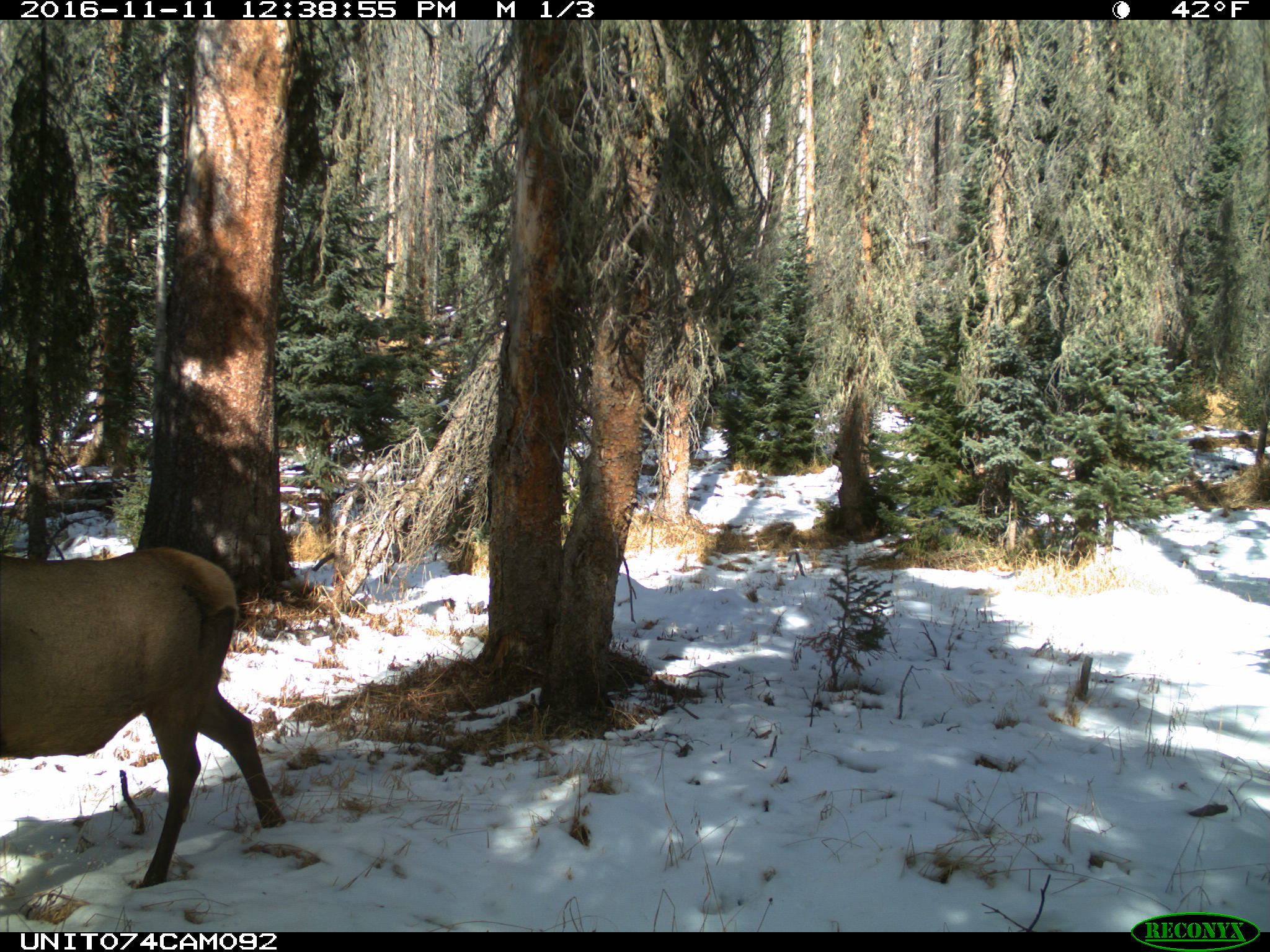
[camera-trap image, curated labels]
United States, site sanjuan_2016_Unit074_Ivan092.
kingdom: Animalia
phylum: Chordata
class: Mammalia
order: Artiodactyla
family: Cervidae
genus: Cervus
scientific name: Cervus elaphus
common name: red deer